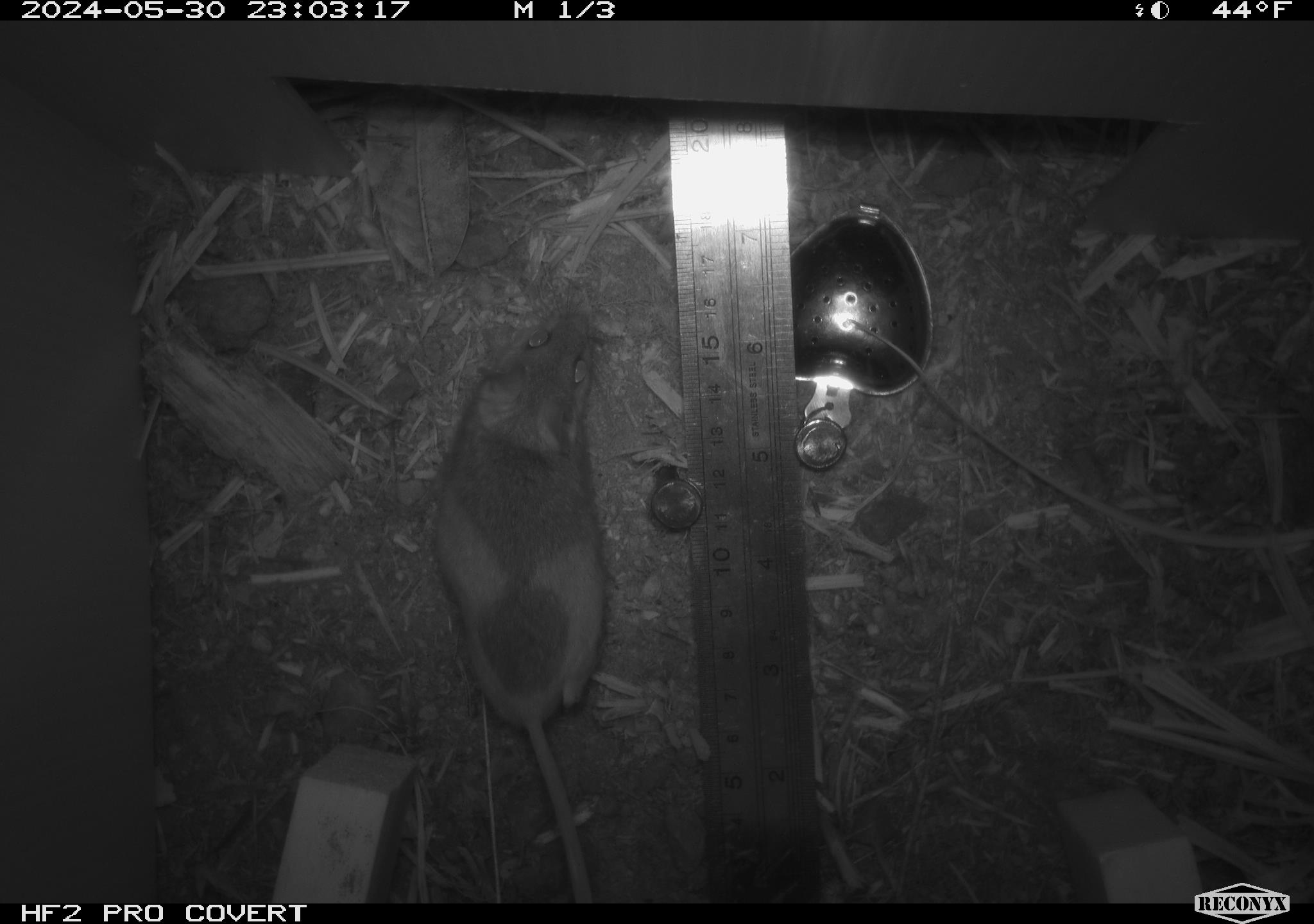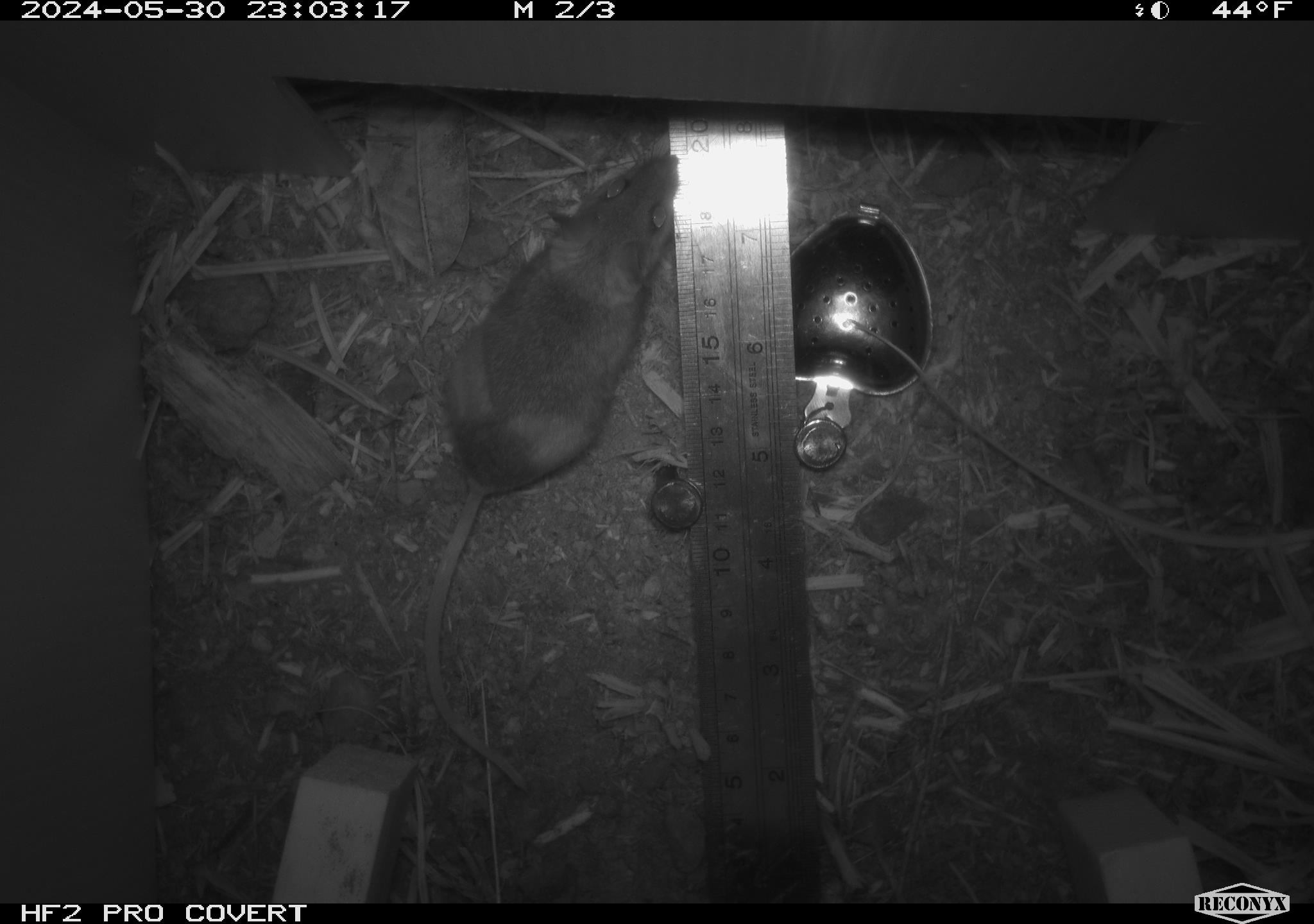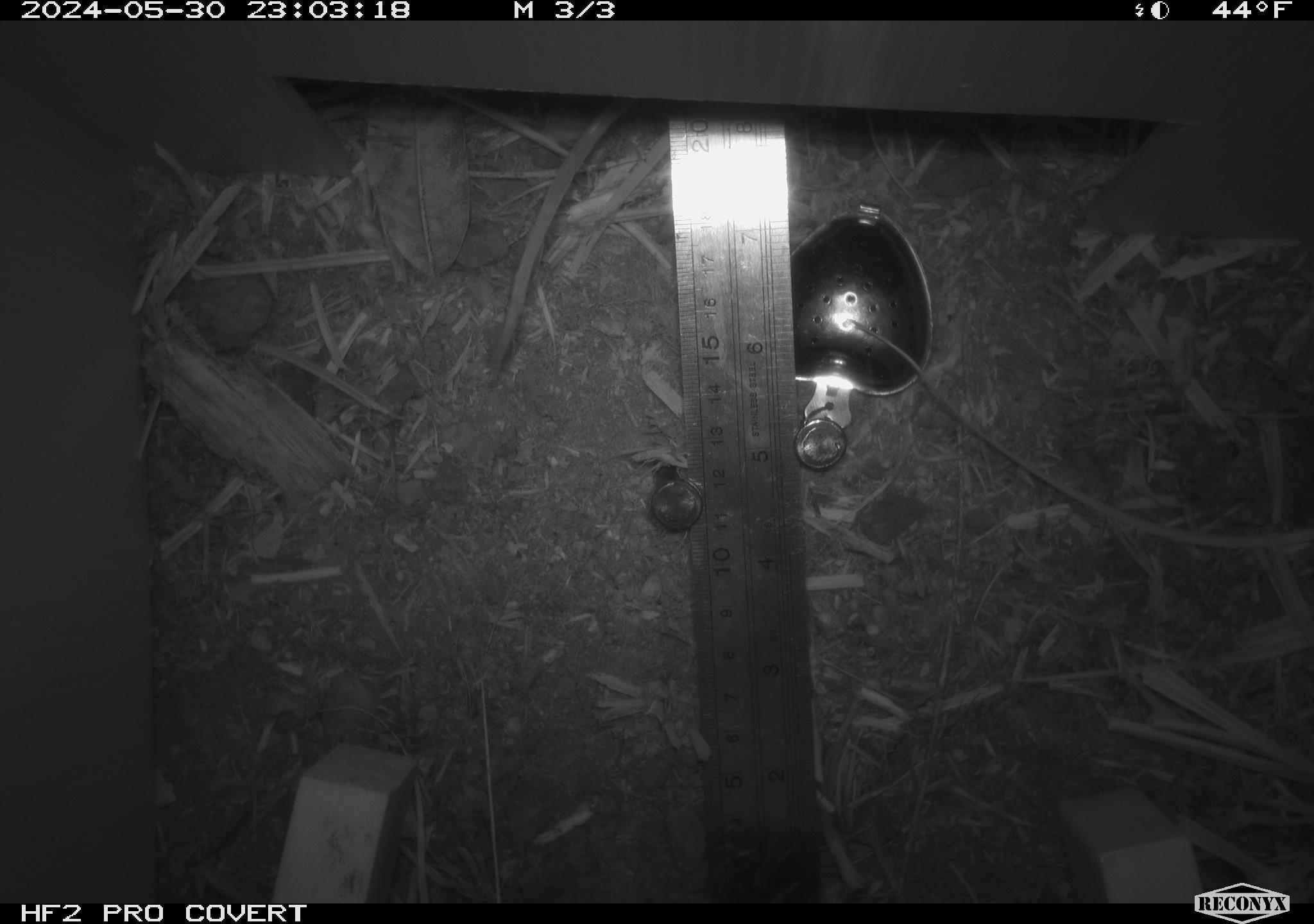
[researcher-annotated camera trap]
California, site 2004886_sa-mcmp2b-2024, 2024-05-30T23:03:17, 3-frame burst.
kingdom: Animalia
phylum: Chordata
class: Mammalia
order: Rodentia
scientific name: Rodentia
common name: mouse species